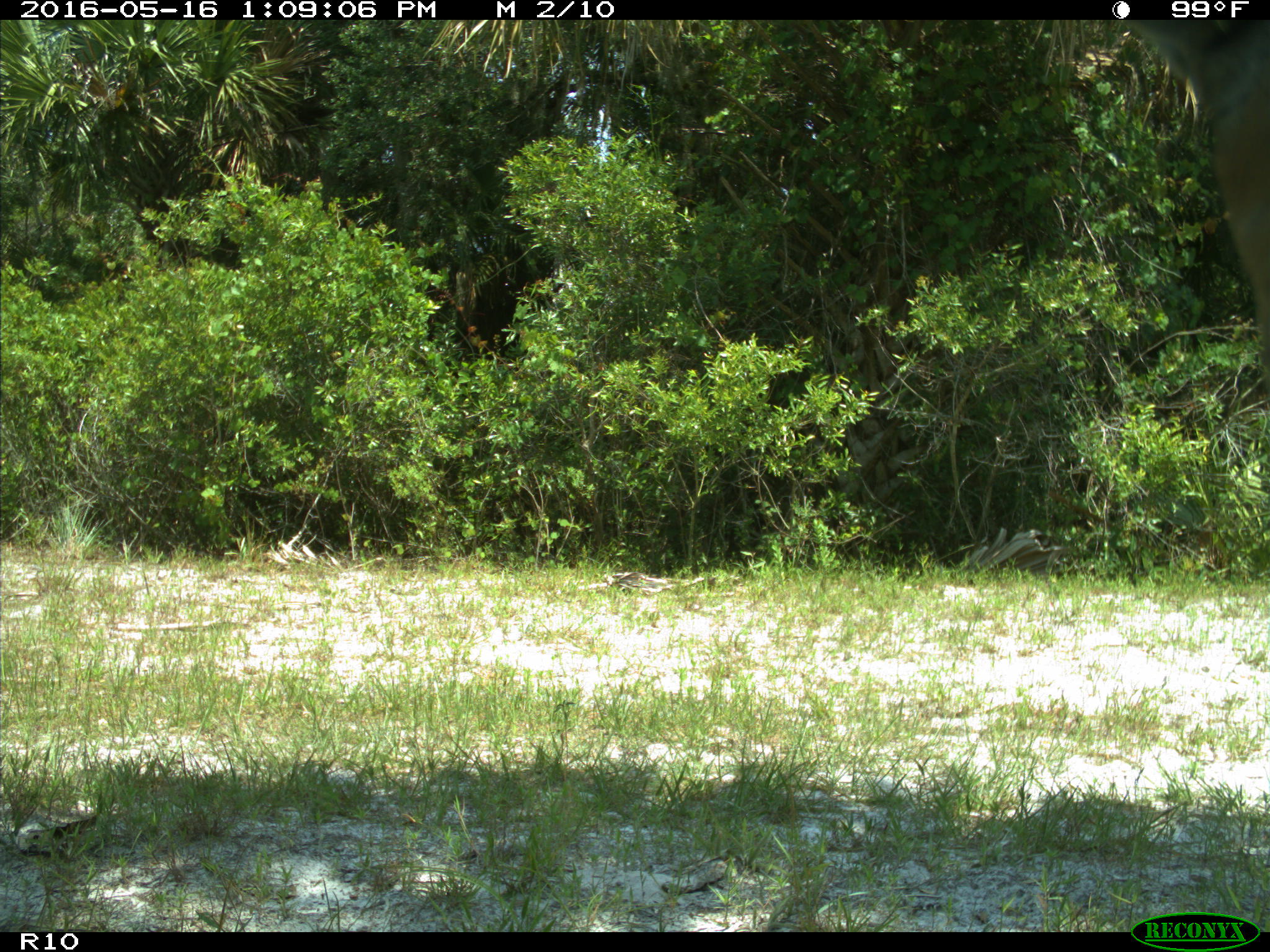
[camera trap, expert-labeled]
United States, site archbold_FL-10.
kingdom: Animalia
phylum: Chordata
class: Mammalia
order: Artiodactyla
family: Cervidae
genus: Odocoileus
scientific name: Odocoileus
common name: deer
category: unidentified deer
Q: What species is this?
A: Unidentified deer (deer) (Odocoileus).